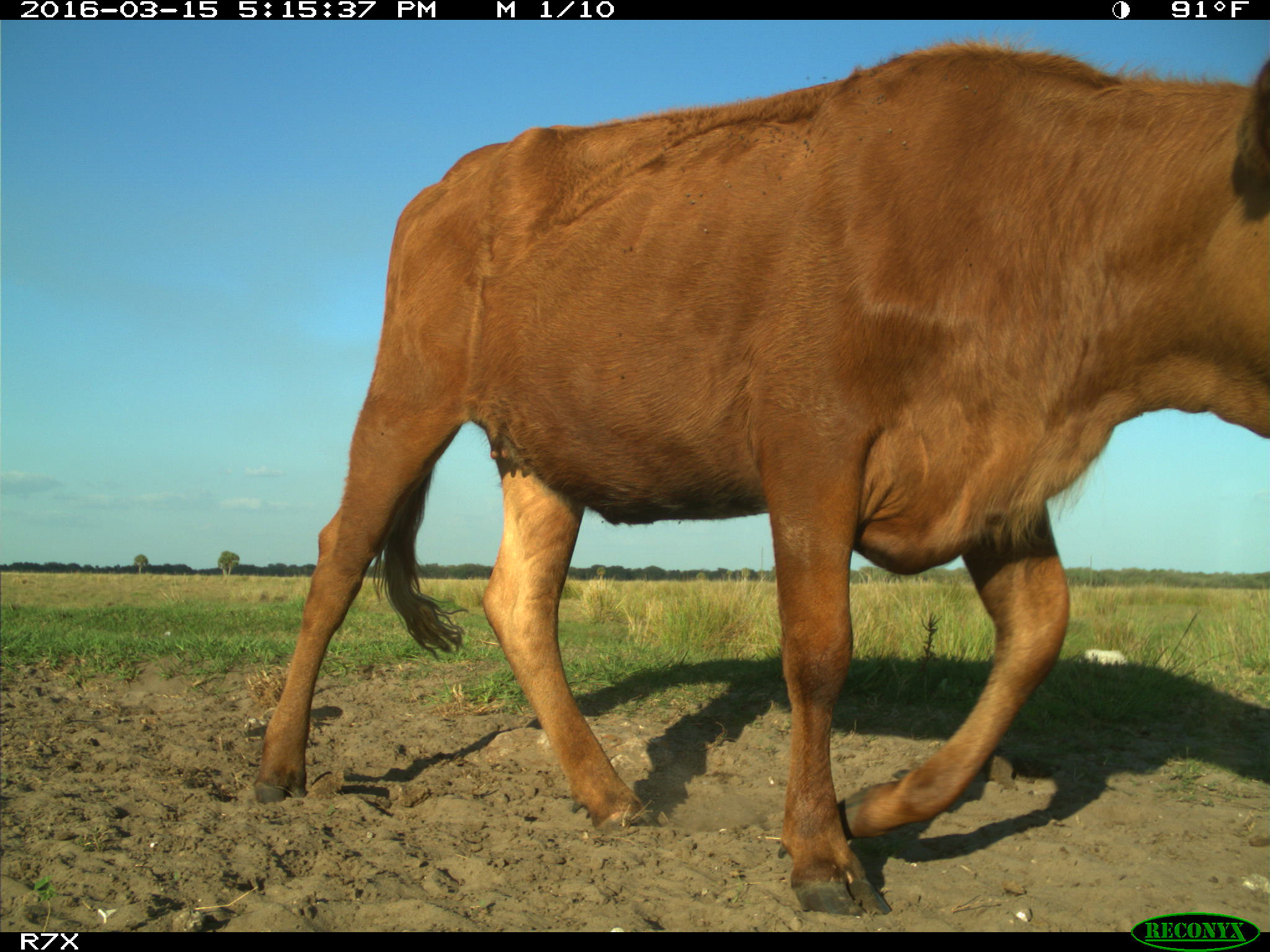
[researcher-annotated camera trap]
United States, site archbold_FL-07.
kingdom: Animalia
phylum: Chordata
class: Mammalia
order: Artiodactyla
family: Bovidae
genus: Bos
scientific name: Bos taurus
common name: domestic cow